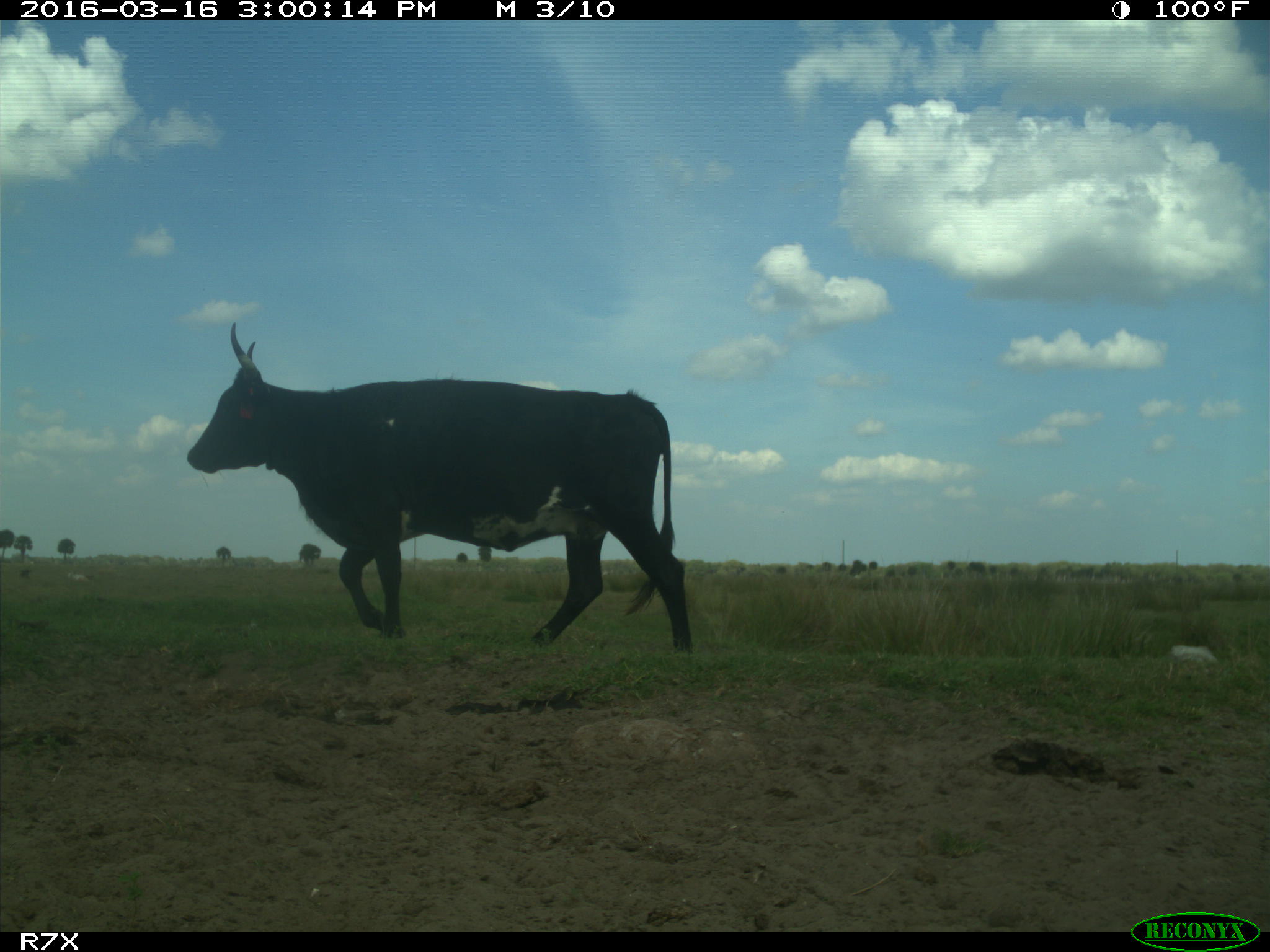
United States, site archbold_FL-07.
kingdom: Animalia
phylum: Chordata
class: Mammalia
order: Artiodactyla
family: Bovidae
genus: Bos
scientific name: Bos taurus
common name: domestic cow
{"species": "Bos taurus (domestic cow)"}